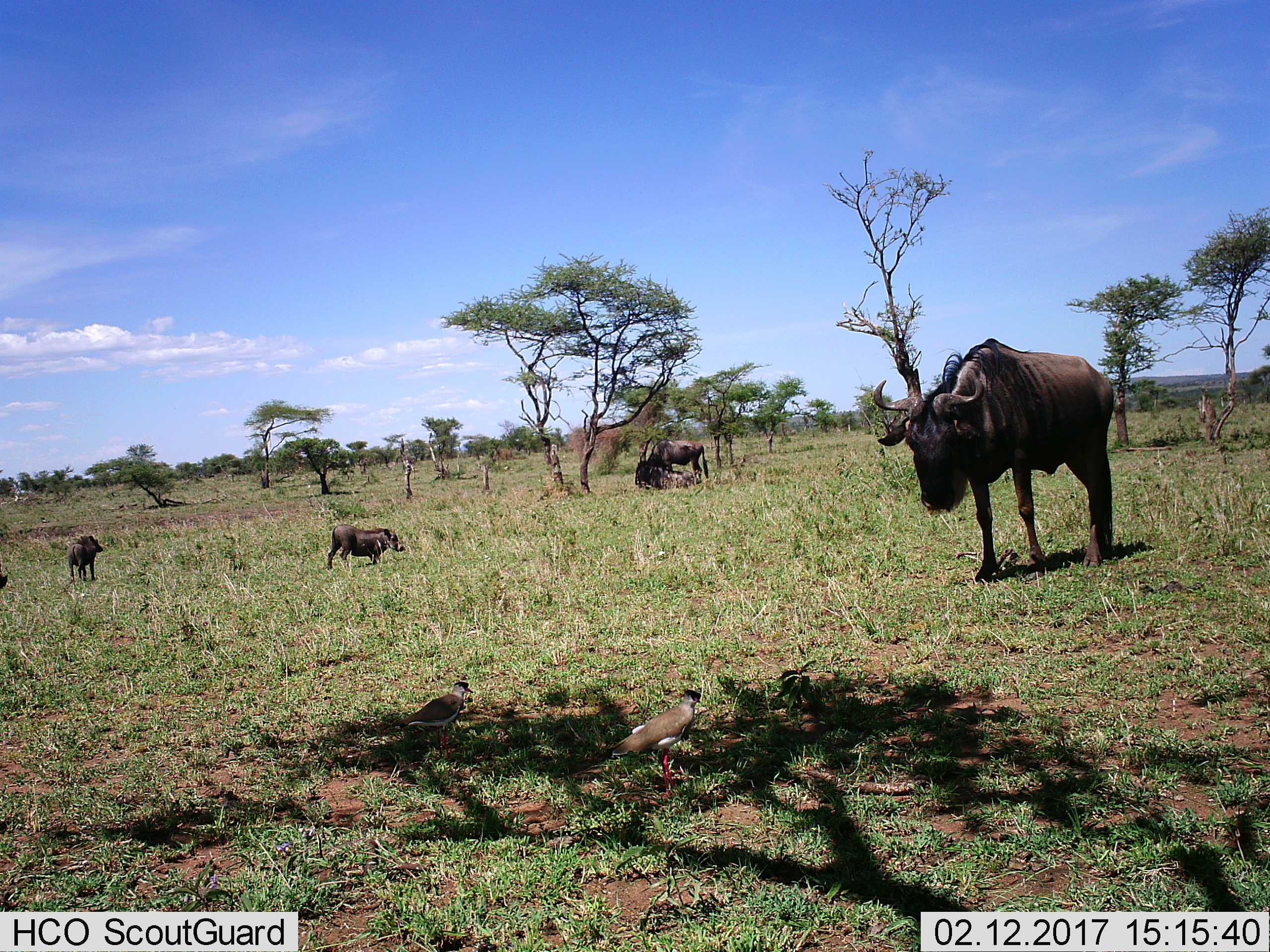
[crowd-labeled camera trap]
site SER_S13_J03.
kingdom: Animalia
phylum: Chordata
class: Aves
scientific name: Aves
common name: bird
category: birdother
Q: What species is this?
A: Birdother (bird) (Aves).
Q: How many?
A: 2.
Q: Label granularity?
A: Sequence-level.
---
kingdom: Animalia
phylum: Chordata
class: Mammalia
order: Artiodactyla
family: Suidae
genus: Phacochoerus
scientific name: Phacochoerus africanus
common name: warthog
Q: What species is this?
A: Warthog (Phacochoerus africanus).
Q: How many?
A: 2.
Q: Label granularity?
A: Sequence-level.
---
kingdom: Animalia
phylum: Chordata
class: Mammalia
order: Artiodactyla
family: Bovidae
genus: Connochaetes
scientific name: Connochaetes taurinus taurinus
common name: blue wildebeest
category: wildebeestblue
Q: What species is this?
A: Wildebeestblue (blue wildebeest) (Connochaetes taurinus taurinus).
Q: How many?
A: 3.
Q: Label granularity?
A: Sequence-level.